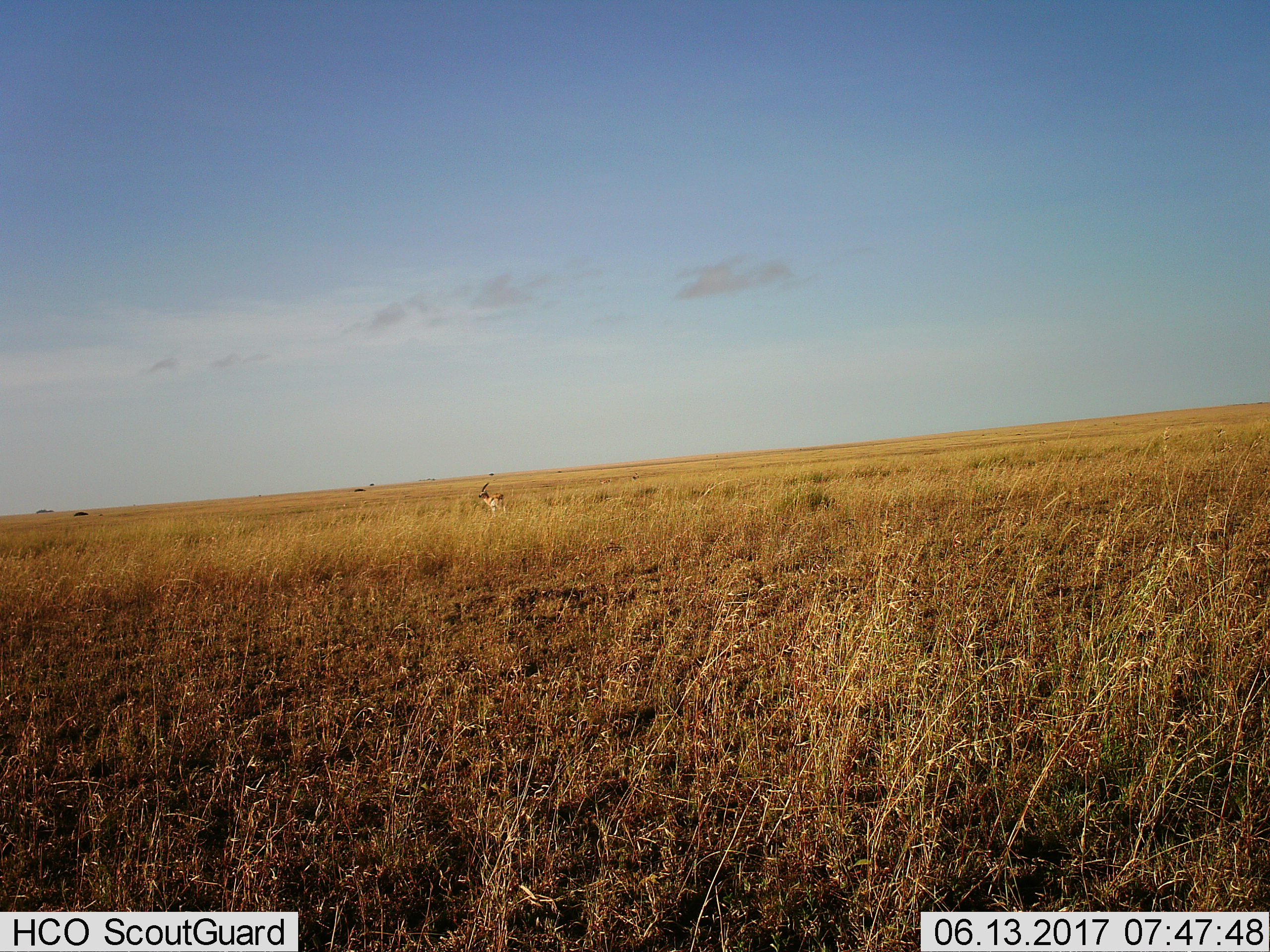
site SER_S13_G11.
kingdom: Animalia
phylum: Chordata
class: Mammalia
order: Artiodactyla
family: Bovidae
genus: Eudorcas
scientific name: Eudorcas thomsonii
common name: thomson's gazelle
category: gazellethomsons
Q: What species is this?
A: Gazellethomsons (thomson's gazelle) (Eudorcas thomsonii).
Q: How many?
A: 1.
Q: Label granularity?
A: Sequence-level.